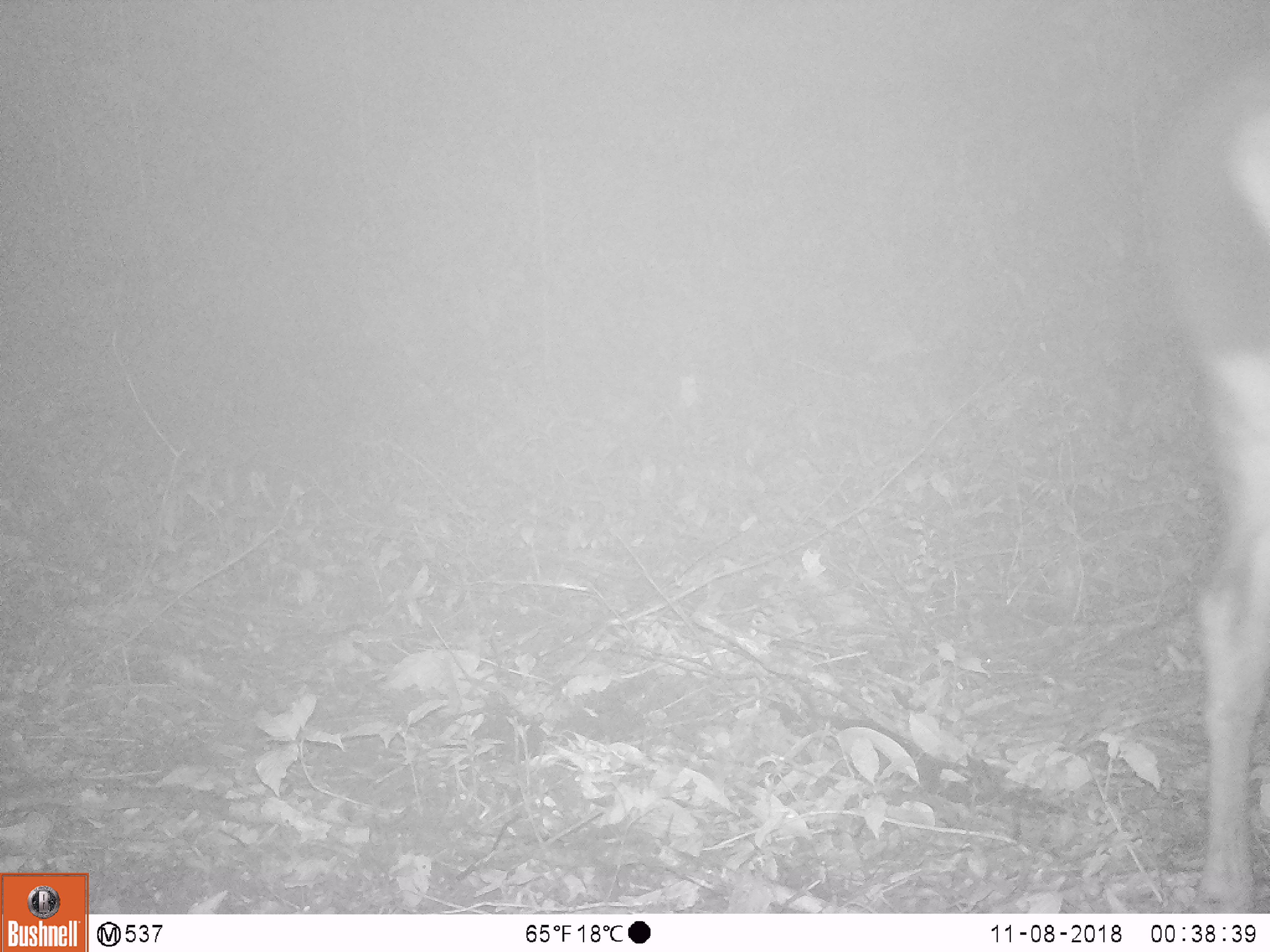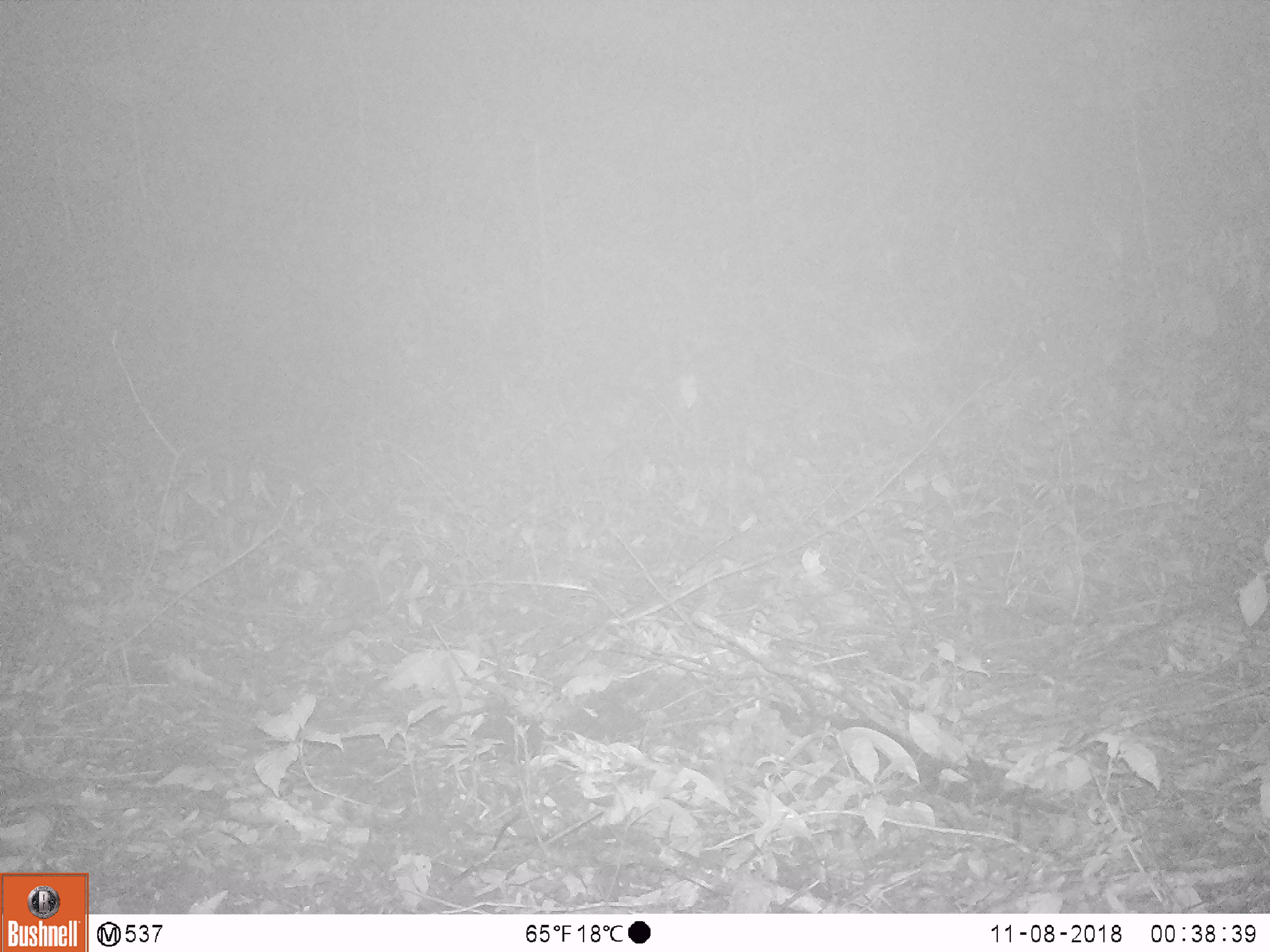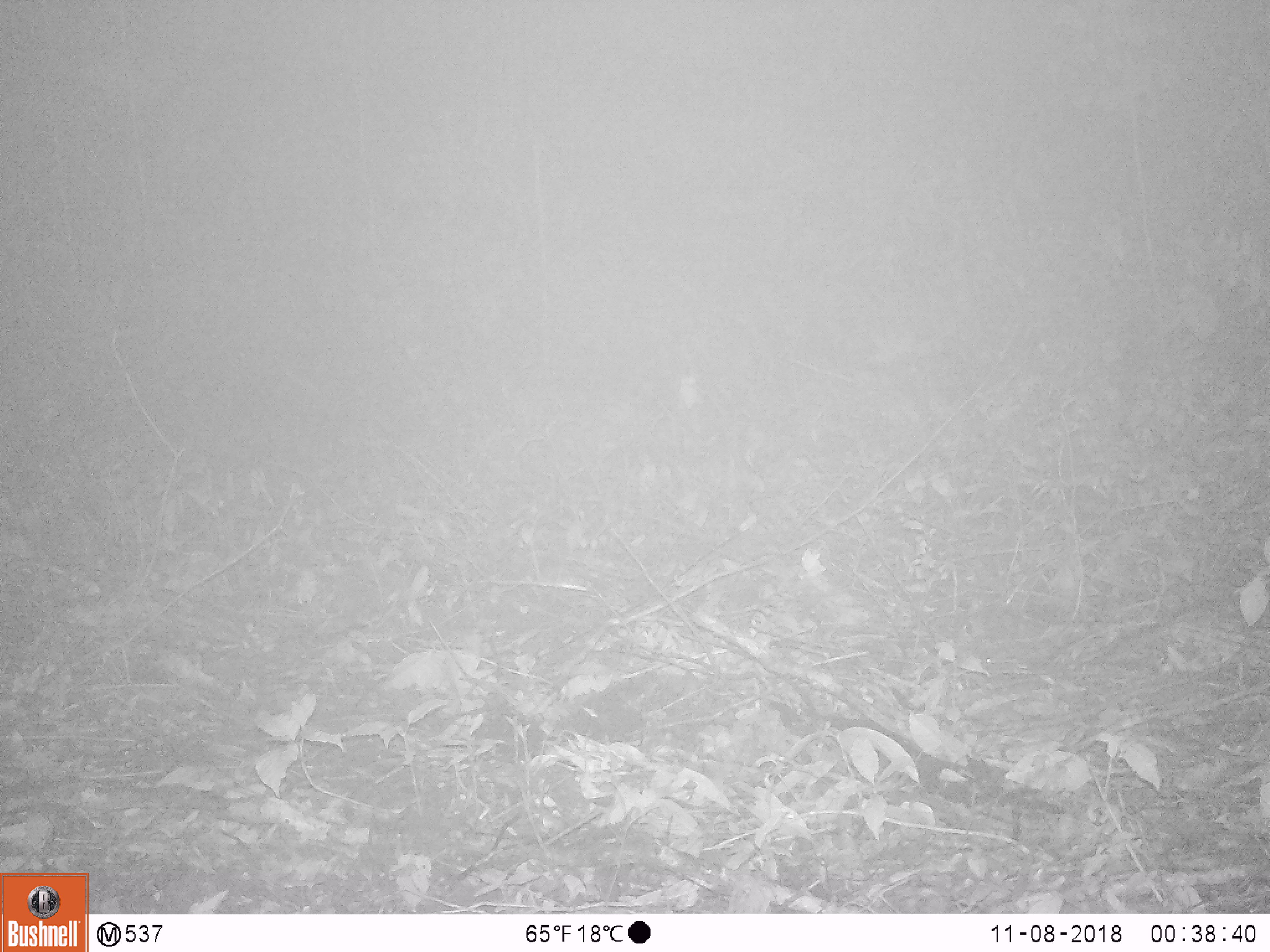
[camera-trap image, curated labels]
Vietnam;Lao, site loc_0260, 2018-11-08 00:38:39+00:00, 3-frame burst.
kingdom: Animalia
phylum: Chordata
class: Mammalia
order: Artiodactyla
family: Cervidae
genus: Rusa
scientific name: Rusa unicolor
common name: sambar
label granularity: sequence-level